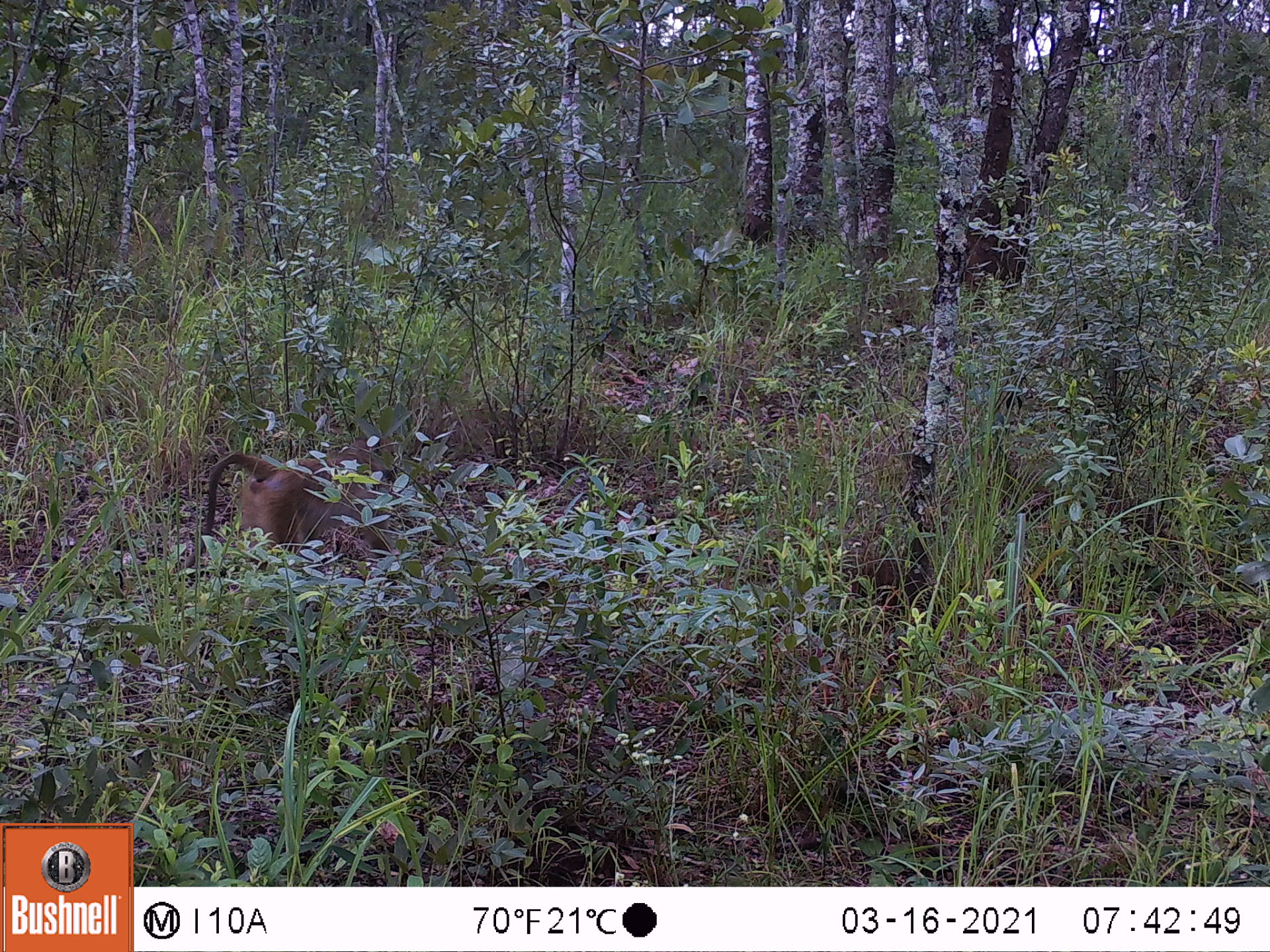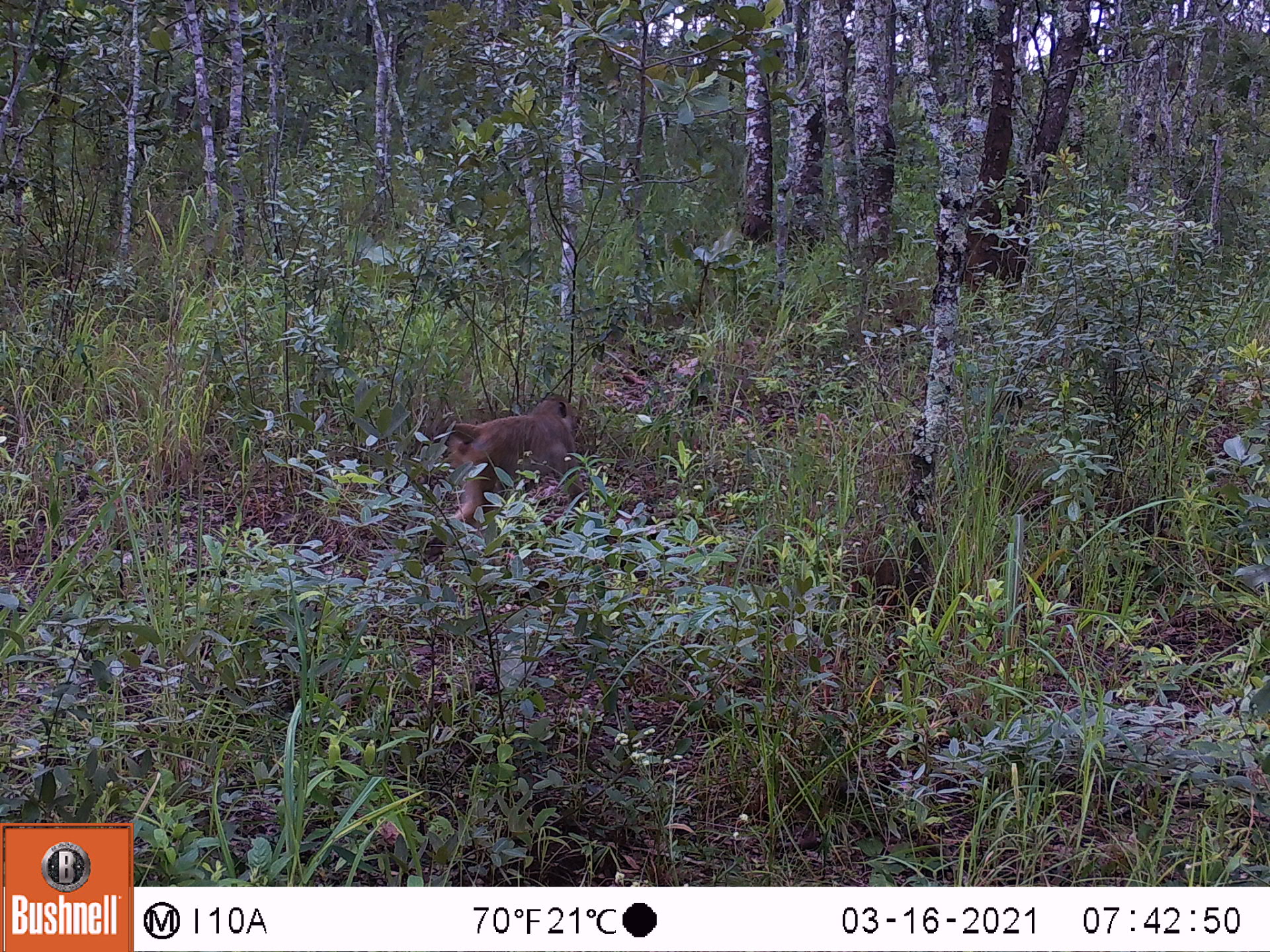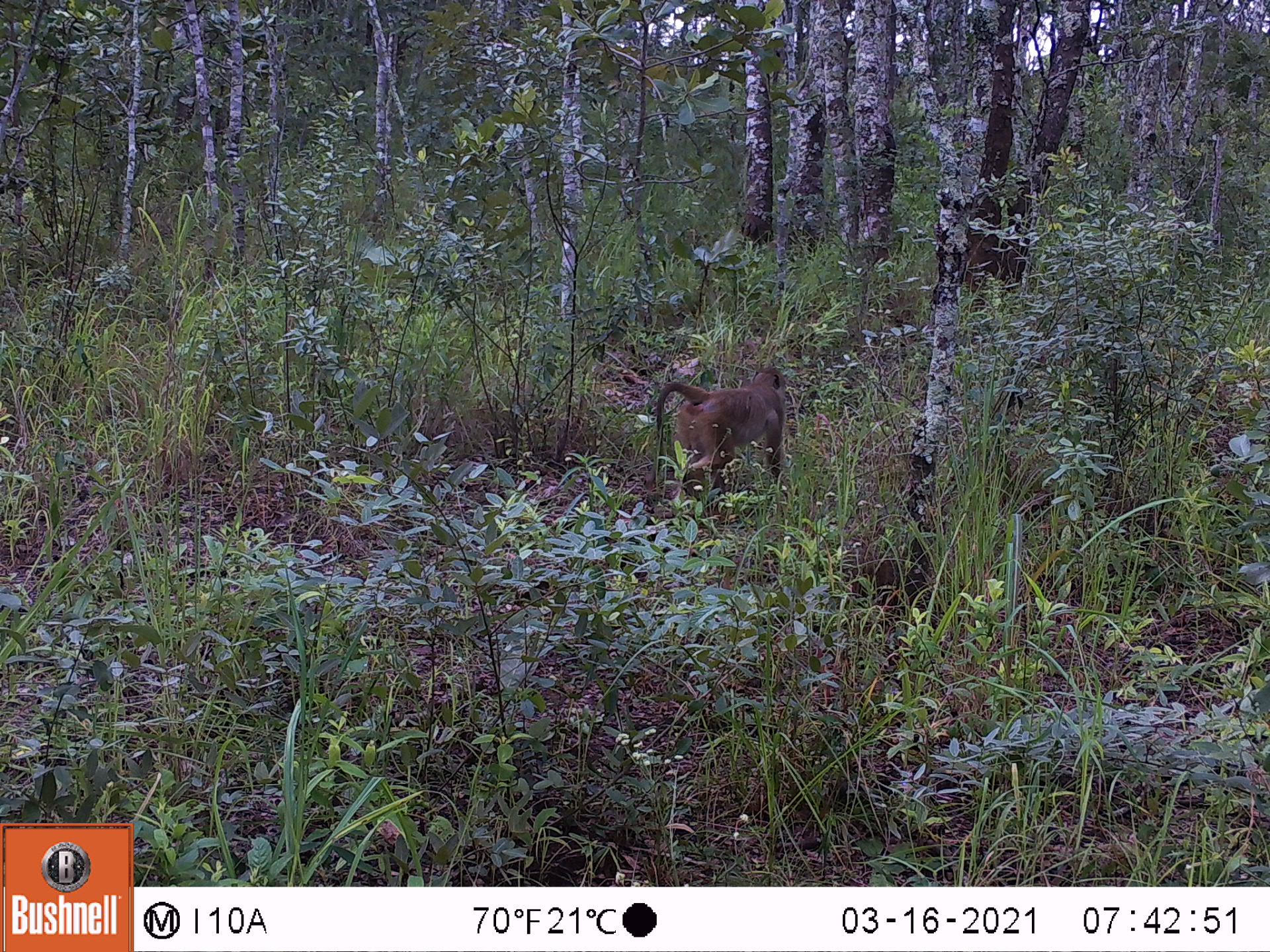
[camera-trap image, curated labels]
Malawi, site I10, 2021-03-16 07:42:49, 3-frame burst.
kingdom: Animalia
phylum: Chordata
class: Mammalia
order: Primates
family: Cercopithecidae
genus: Papio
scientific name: Papio cynocephalus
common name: yellow baboon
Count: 1.